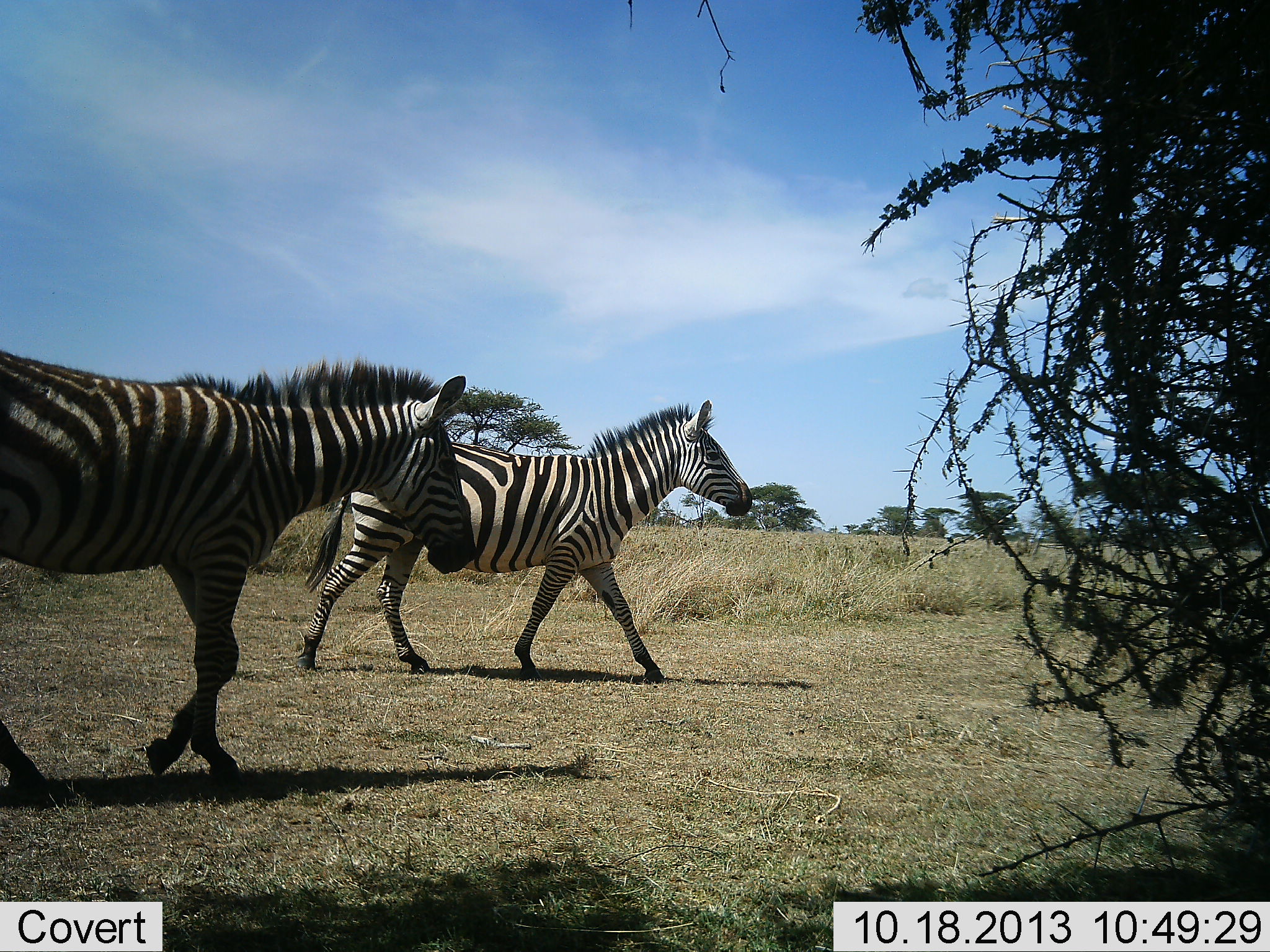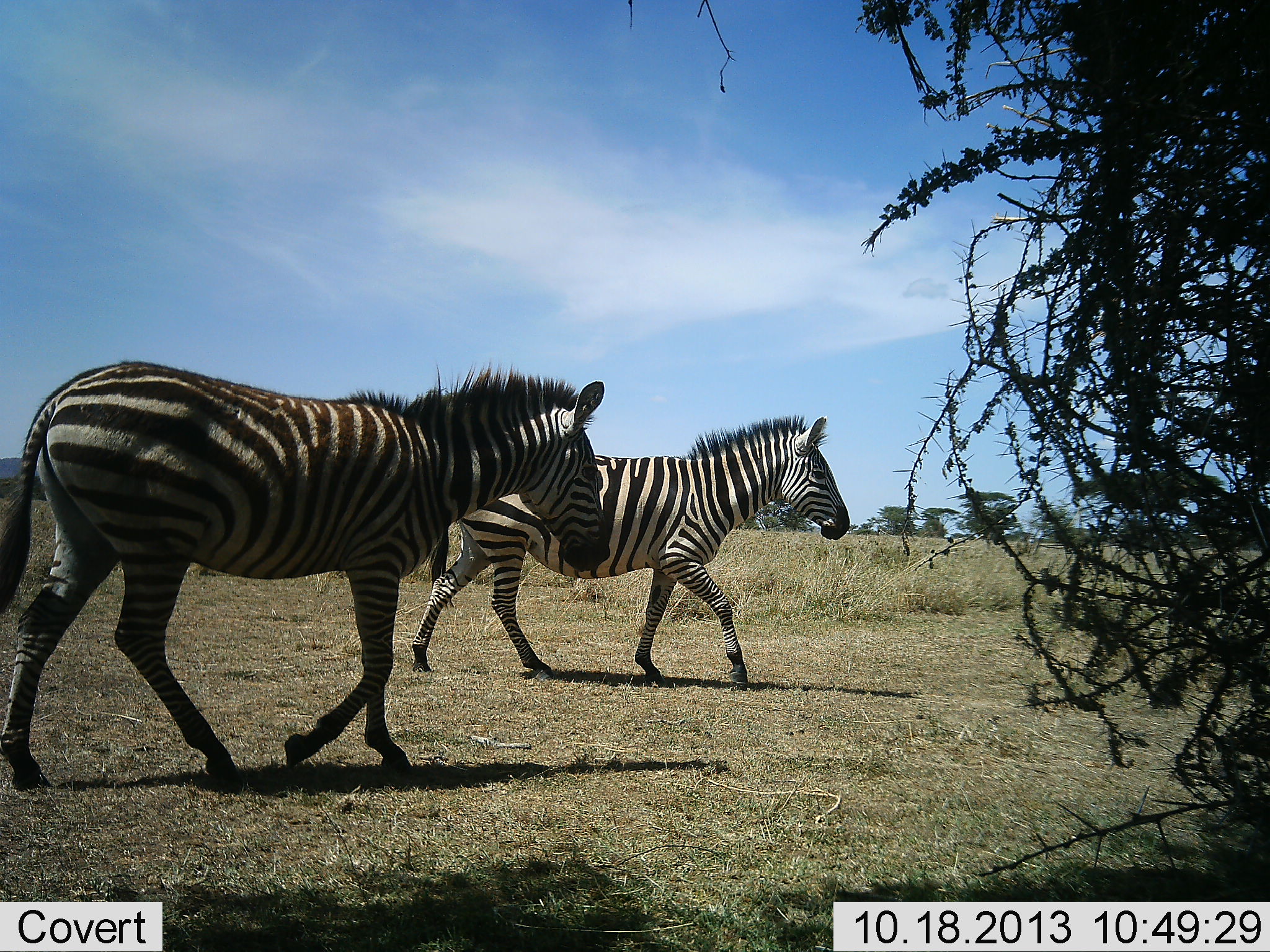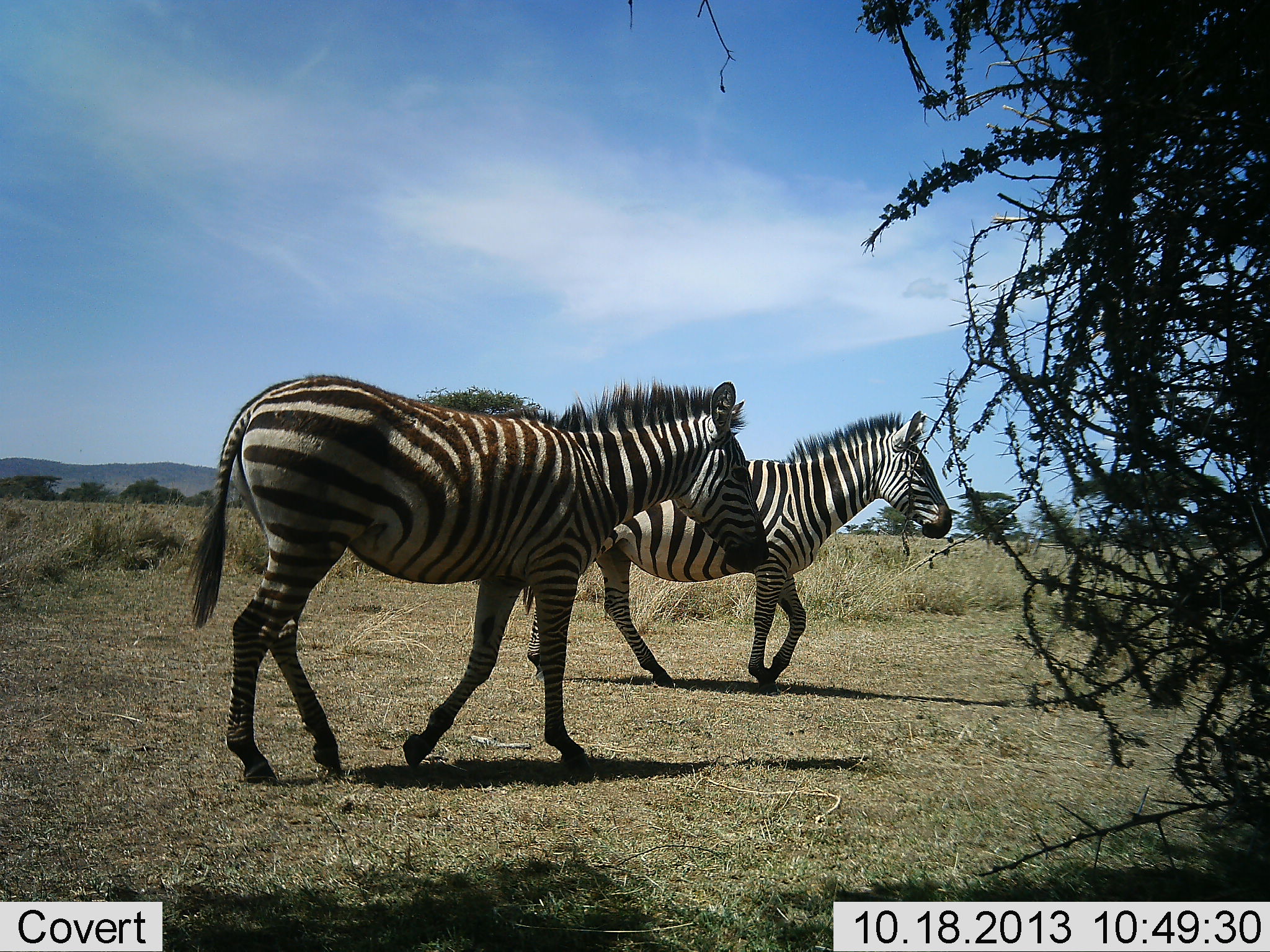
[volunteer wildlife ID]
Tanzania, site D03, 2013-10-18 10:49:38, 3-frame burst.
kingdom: Animalia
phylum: Chordata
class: Mammalia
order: Perissodactyla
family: Equidae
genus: Equus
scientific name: Equus quagga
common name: plains zebra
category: zebra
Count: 2.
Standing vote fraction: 0%.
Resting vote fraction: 0%.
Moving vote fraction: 100%.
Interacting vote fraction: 0%.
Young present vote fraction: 0%.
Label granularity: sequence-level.